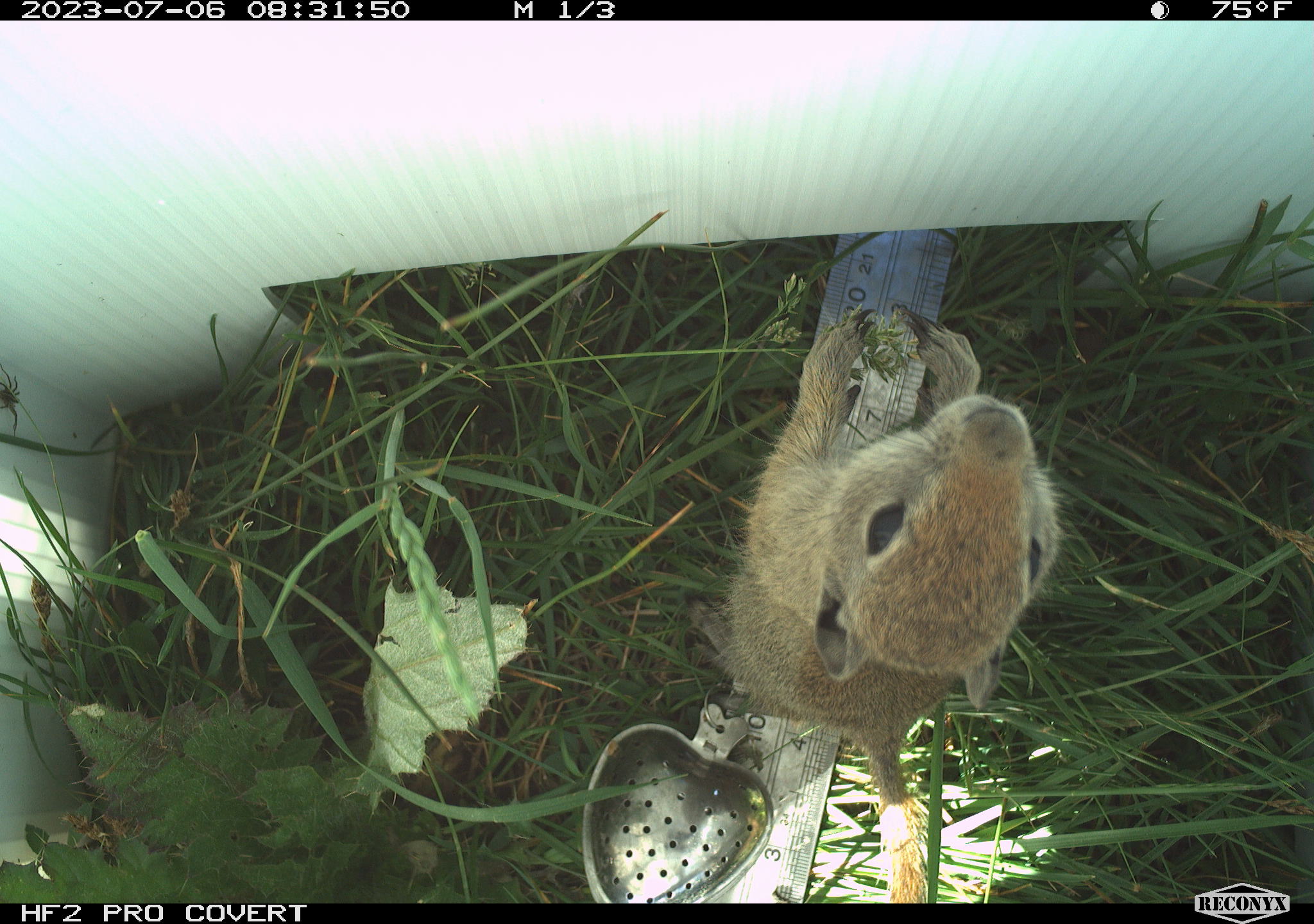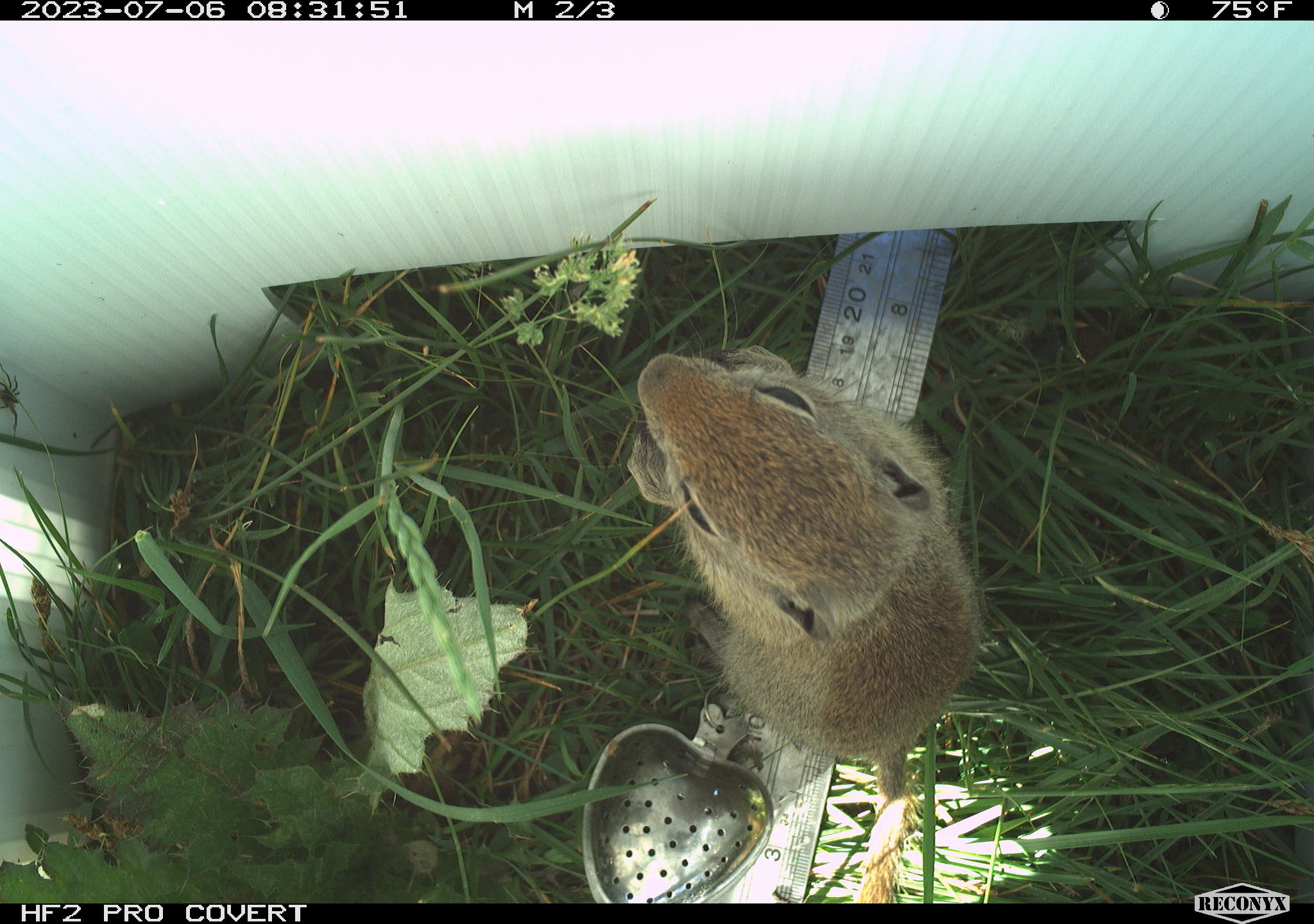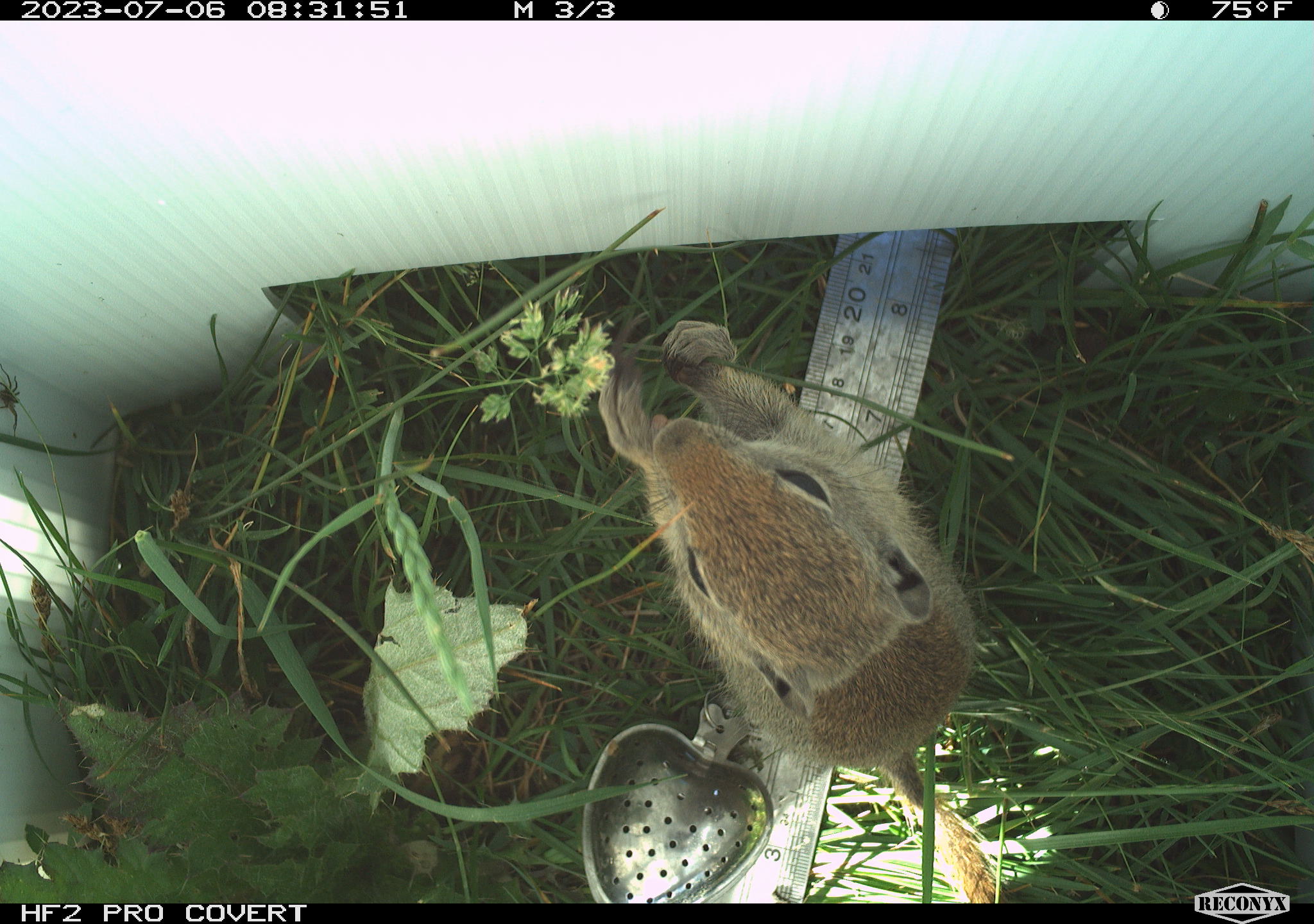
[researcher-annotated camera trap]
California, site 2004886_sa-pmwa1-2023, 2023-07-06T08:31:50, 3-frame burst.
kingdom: Animalia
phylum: Chordata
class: Mammalia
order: Rodentia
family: Sciuridae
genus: Urocitellus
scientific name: Urocitellus beldingi beldingi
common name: belding's ground squirrel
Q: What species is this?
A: Belding's ground squirrel (Urocitellus beldingi beldingi).